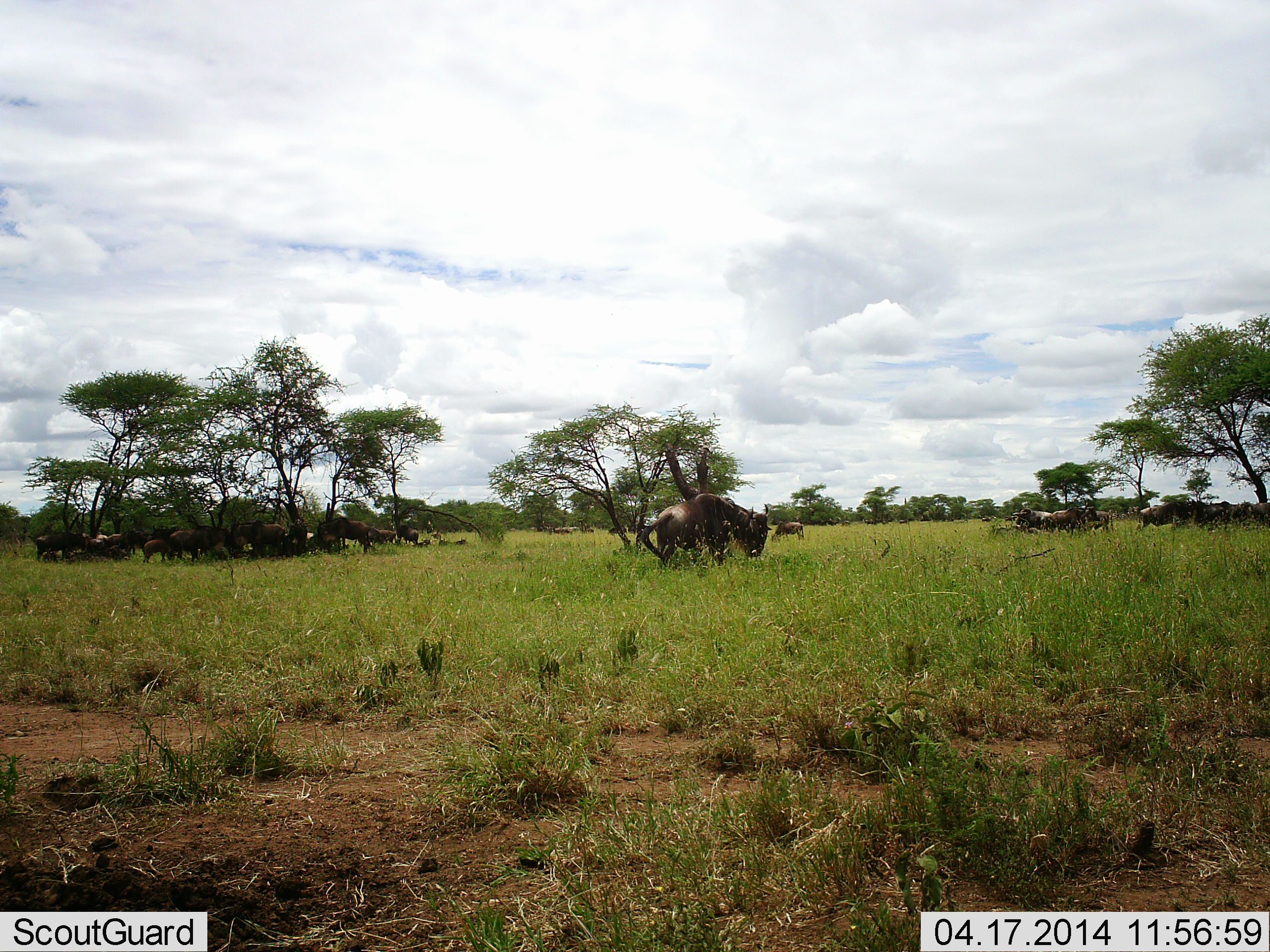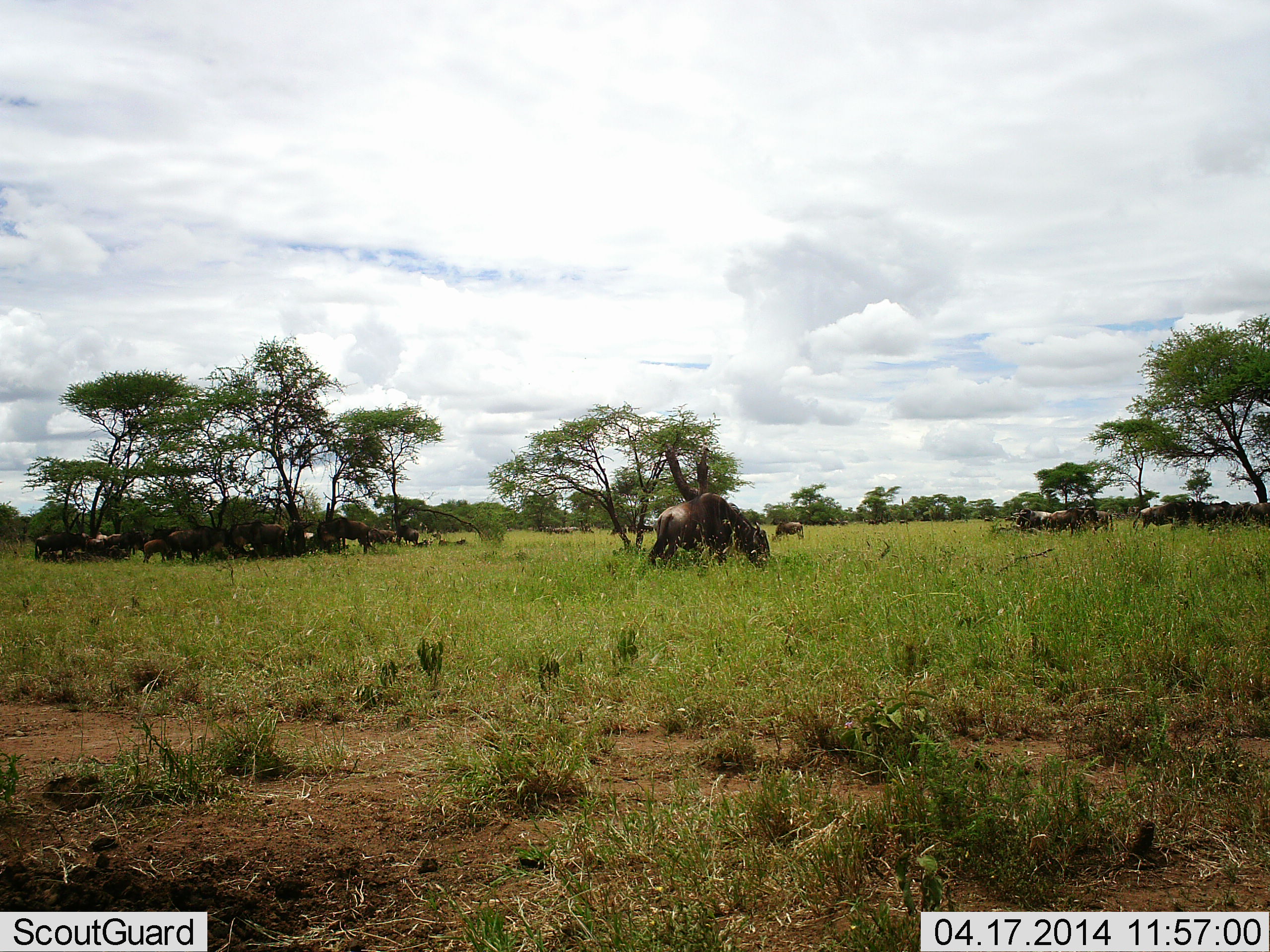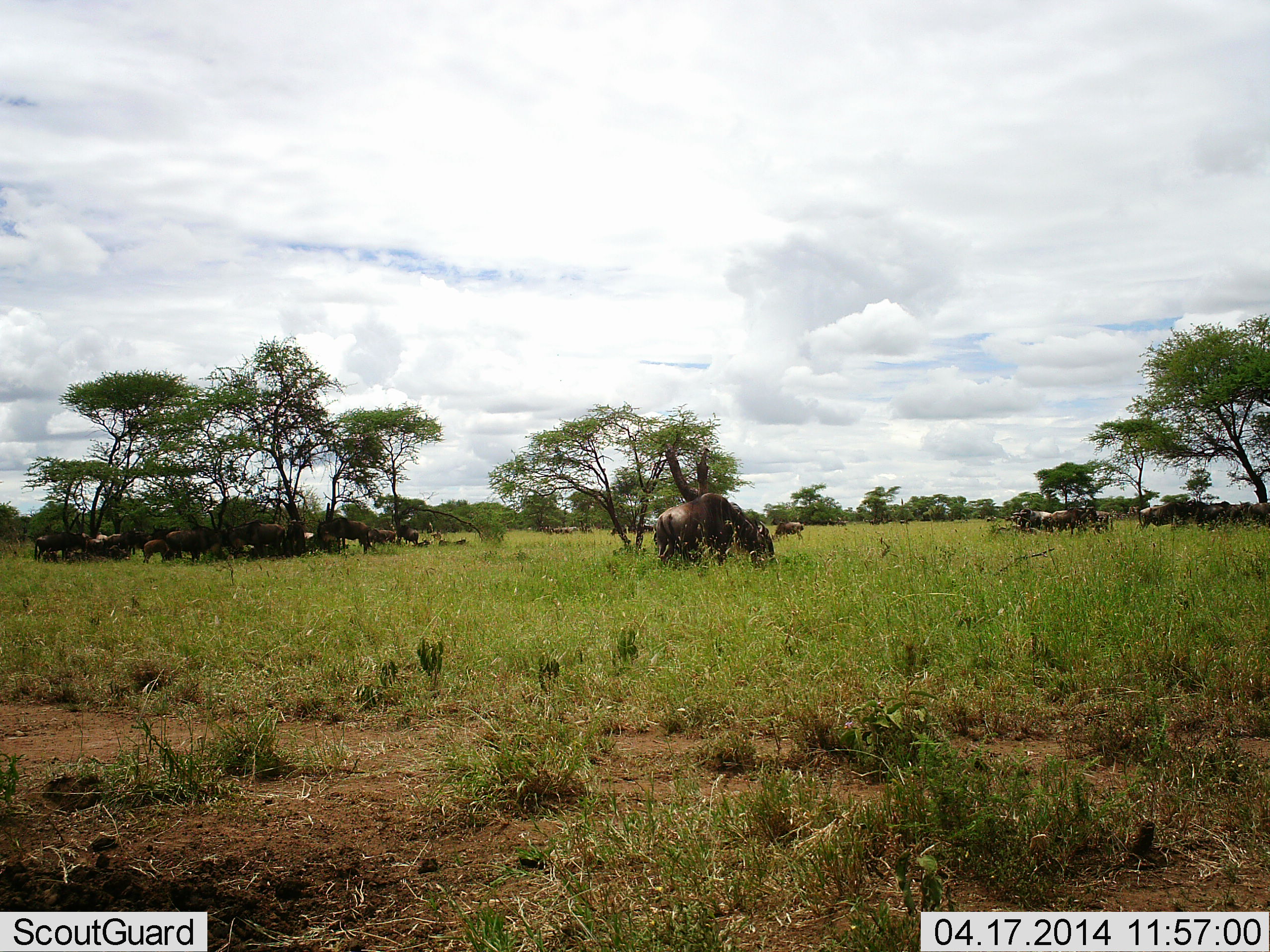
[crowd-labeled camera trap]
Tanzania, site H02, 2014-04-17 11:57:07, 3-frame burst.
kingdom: Animalia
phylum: Chordata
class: Mammalia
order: Artiodactyla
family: Bovidae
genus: Connochaetes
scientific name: Connochaetes taurinus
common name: blue wildebeest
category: wildebeest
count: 11-50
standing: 55%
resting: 36%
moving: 9%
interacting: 9%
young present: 27%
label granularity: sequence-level